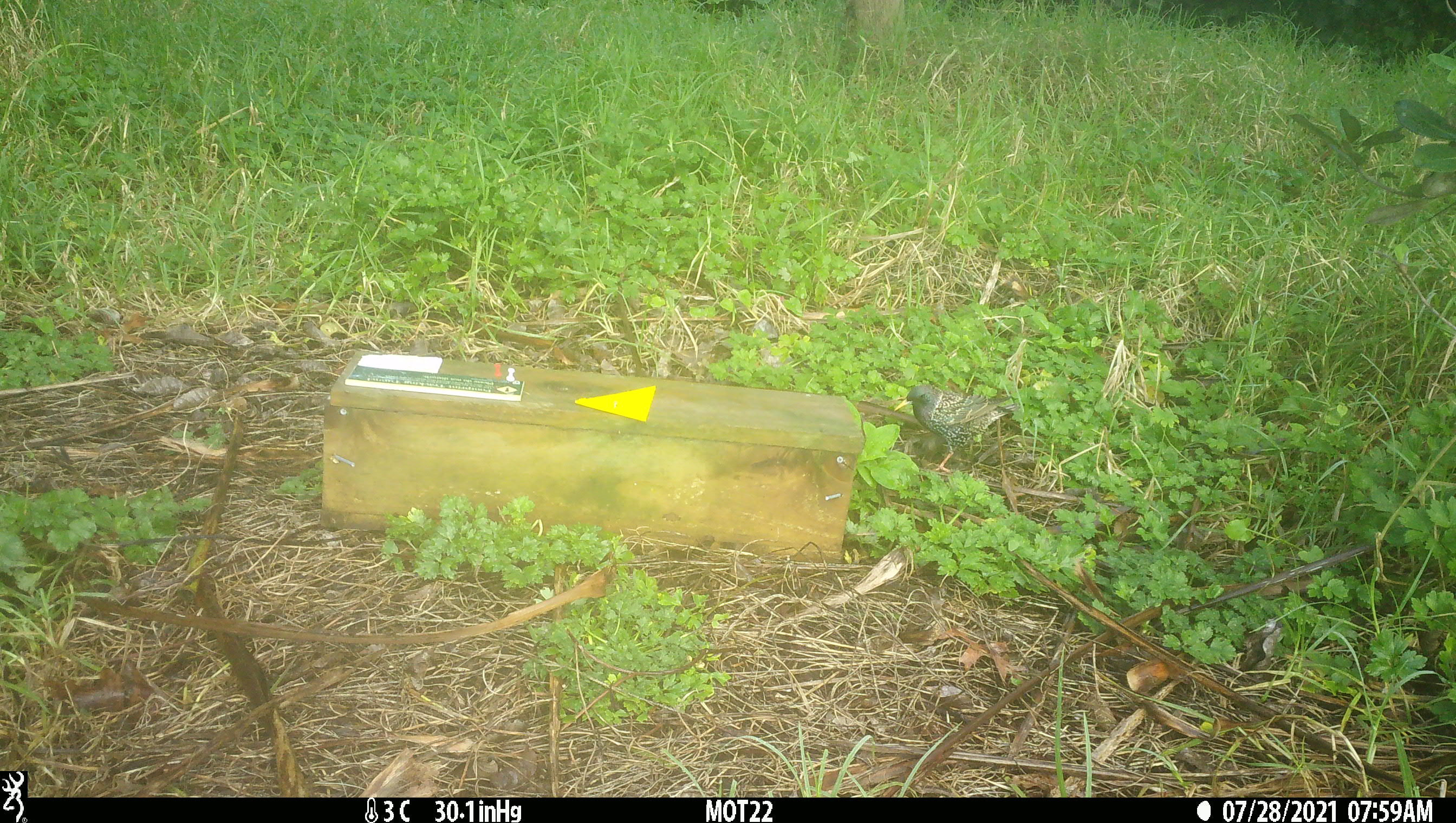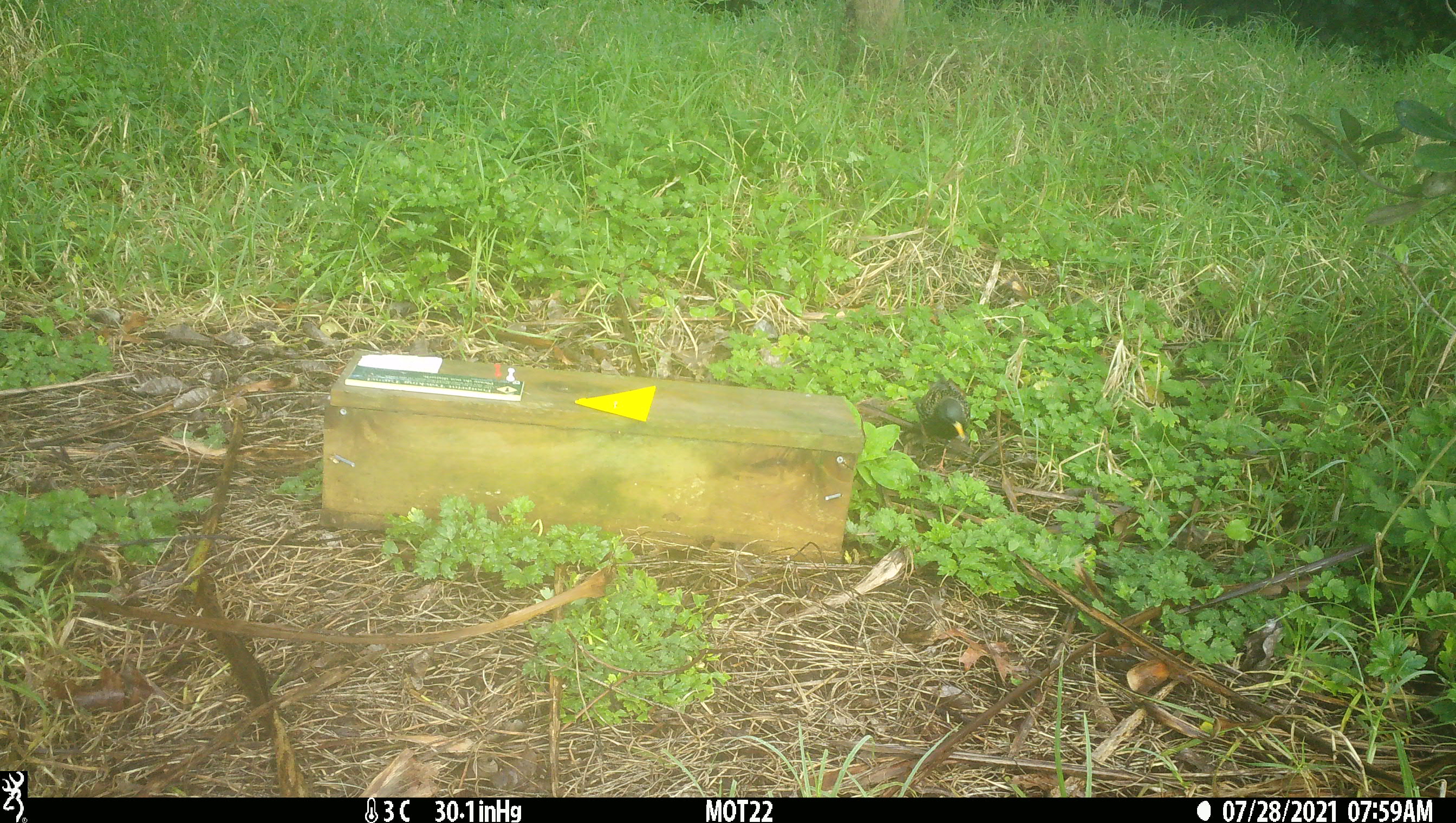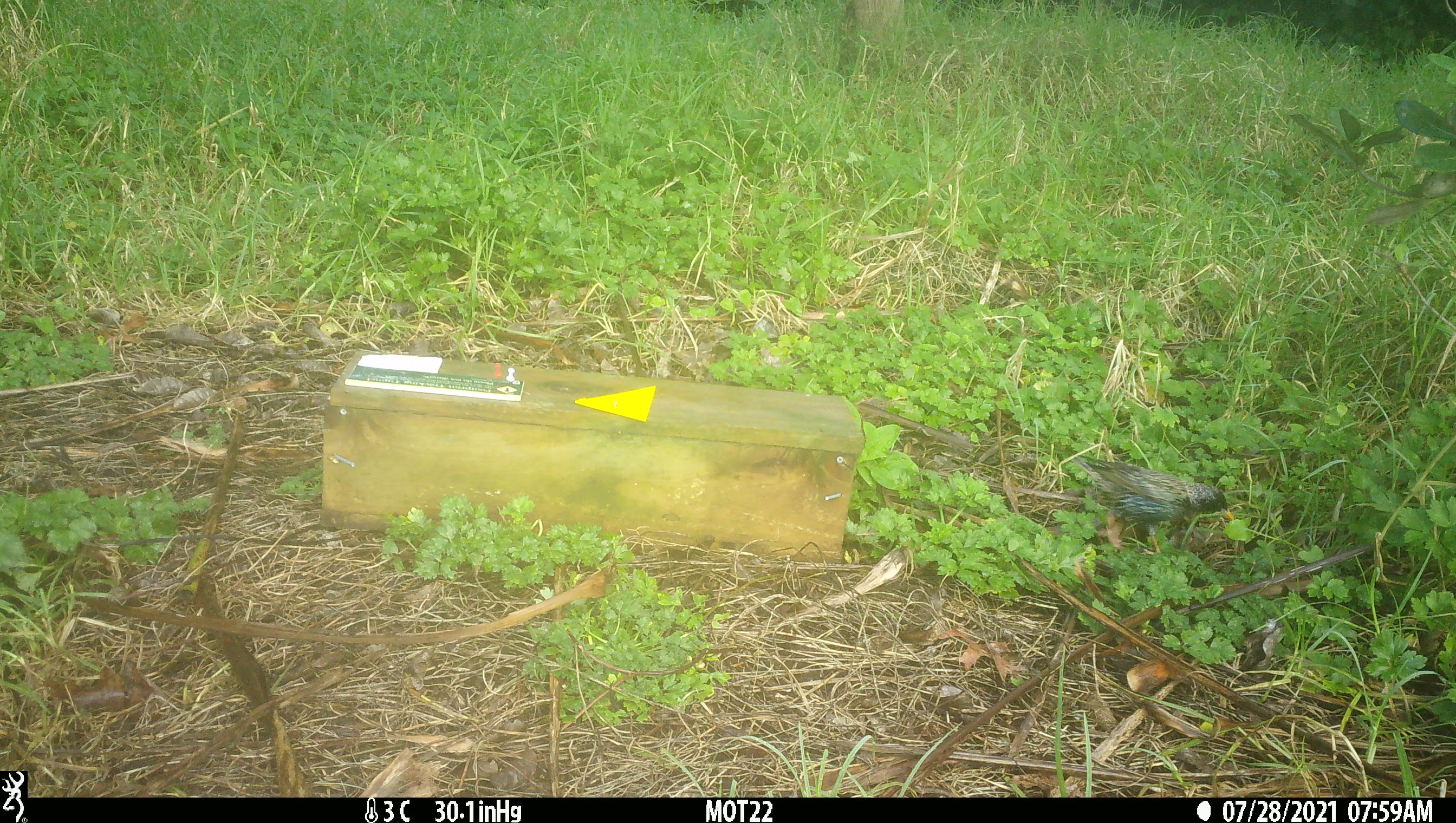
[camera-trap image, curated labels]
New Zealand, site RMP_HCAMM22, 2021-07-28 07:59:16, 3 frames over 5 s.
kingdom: Animalia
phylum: Chordata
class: Aves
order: Passeriformes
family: Sturnidae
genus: Sturnus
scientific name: Sturnus vulgaris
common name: european starling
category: starling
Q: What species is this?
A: Starling (european starling) (Sturnus vulgaris).